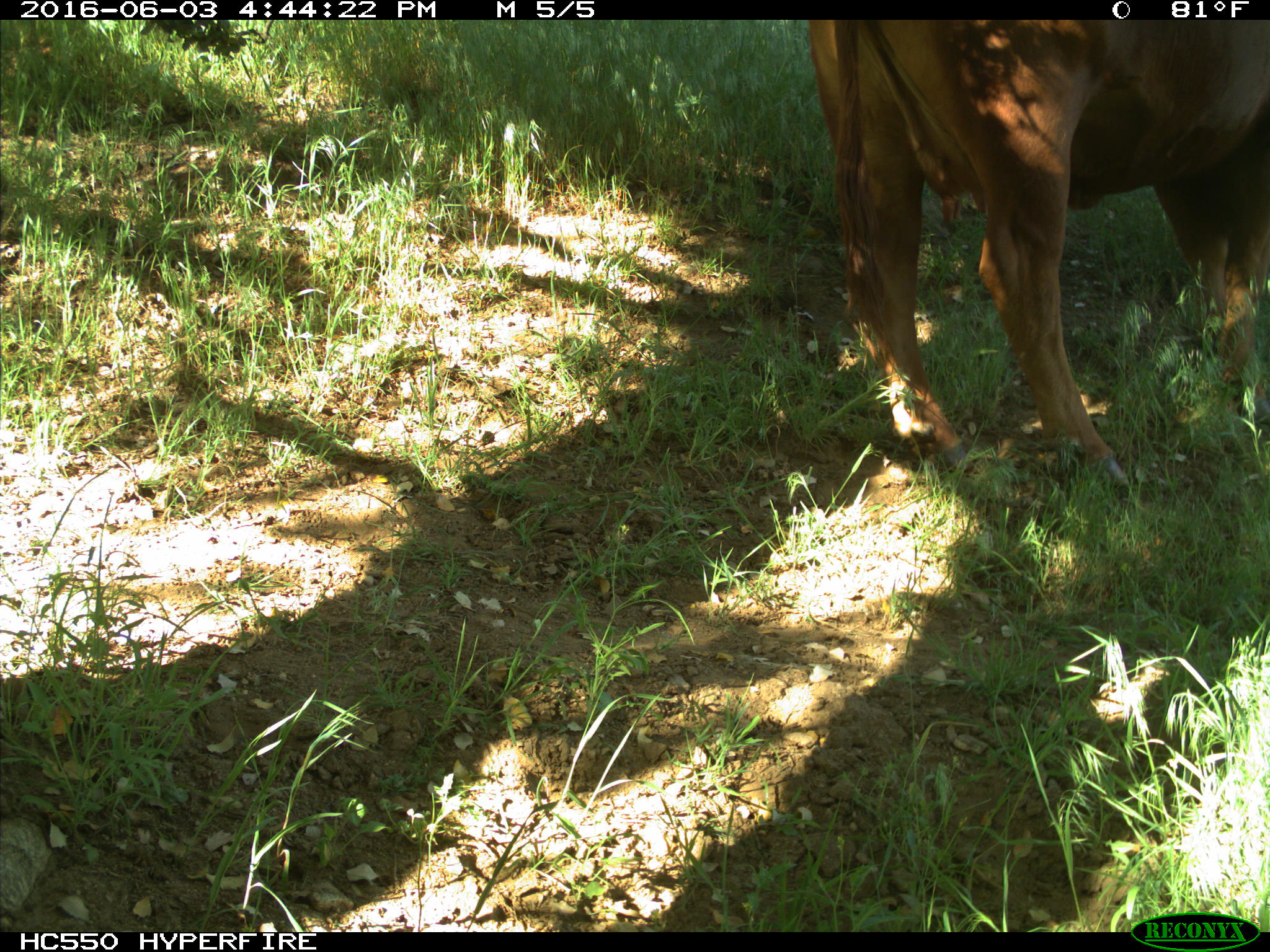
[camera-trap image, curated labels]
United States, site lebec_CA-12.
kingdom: Animalia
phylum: Chordata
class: Mammalia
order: Artiodactyla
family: Bovidae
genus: Bos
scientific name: Bos taurus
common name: domestic cow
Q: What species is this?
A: Bos taurus (domestic cow).